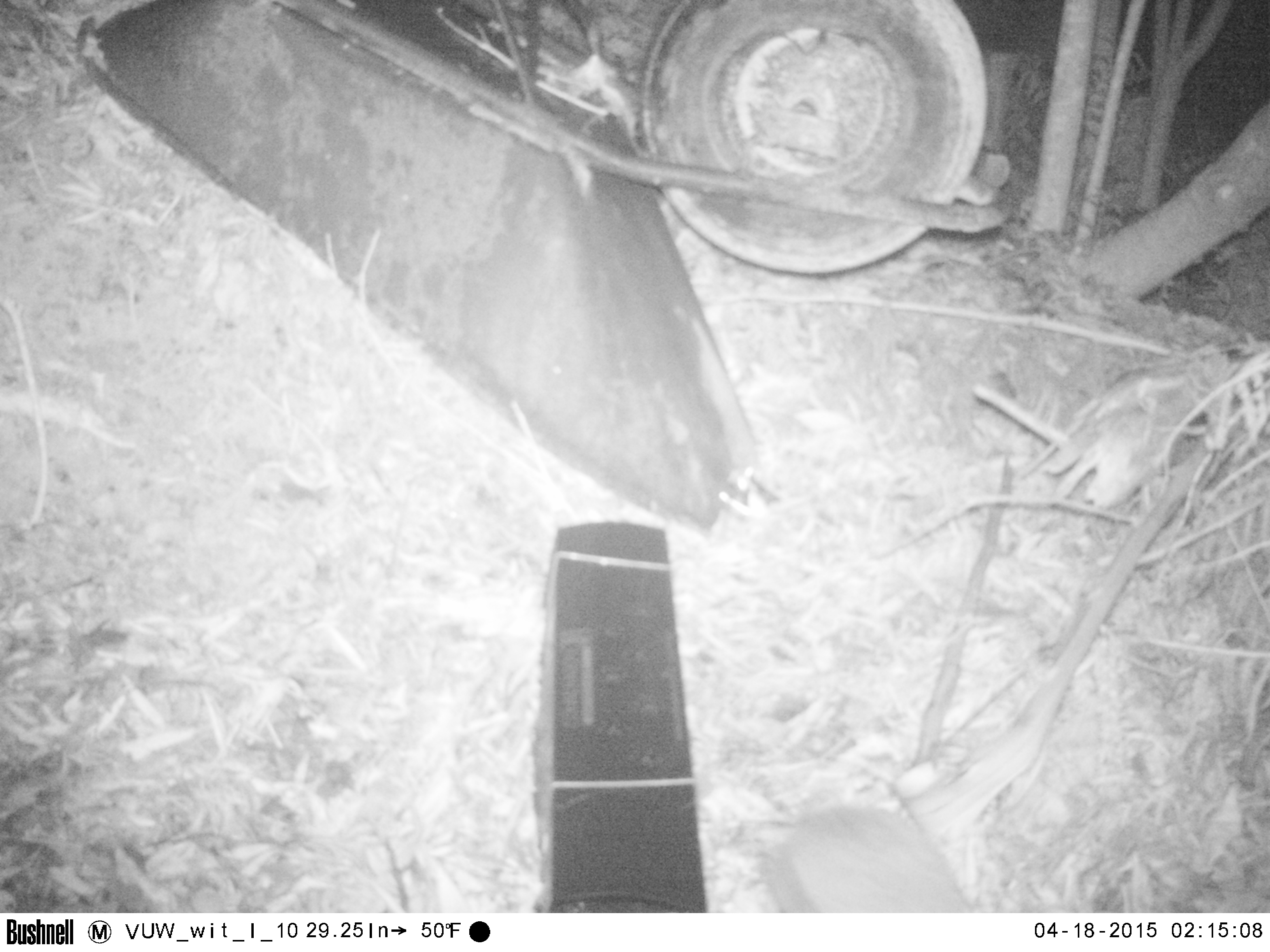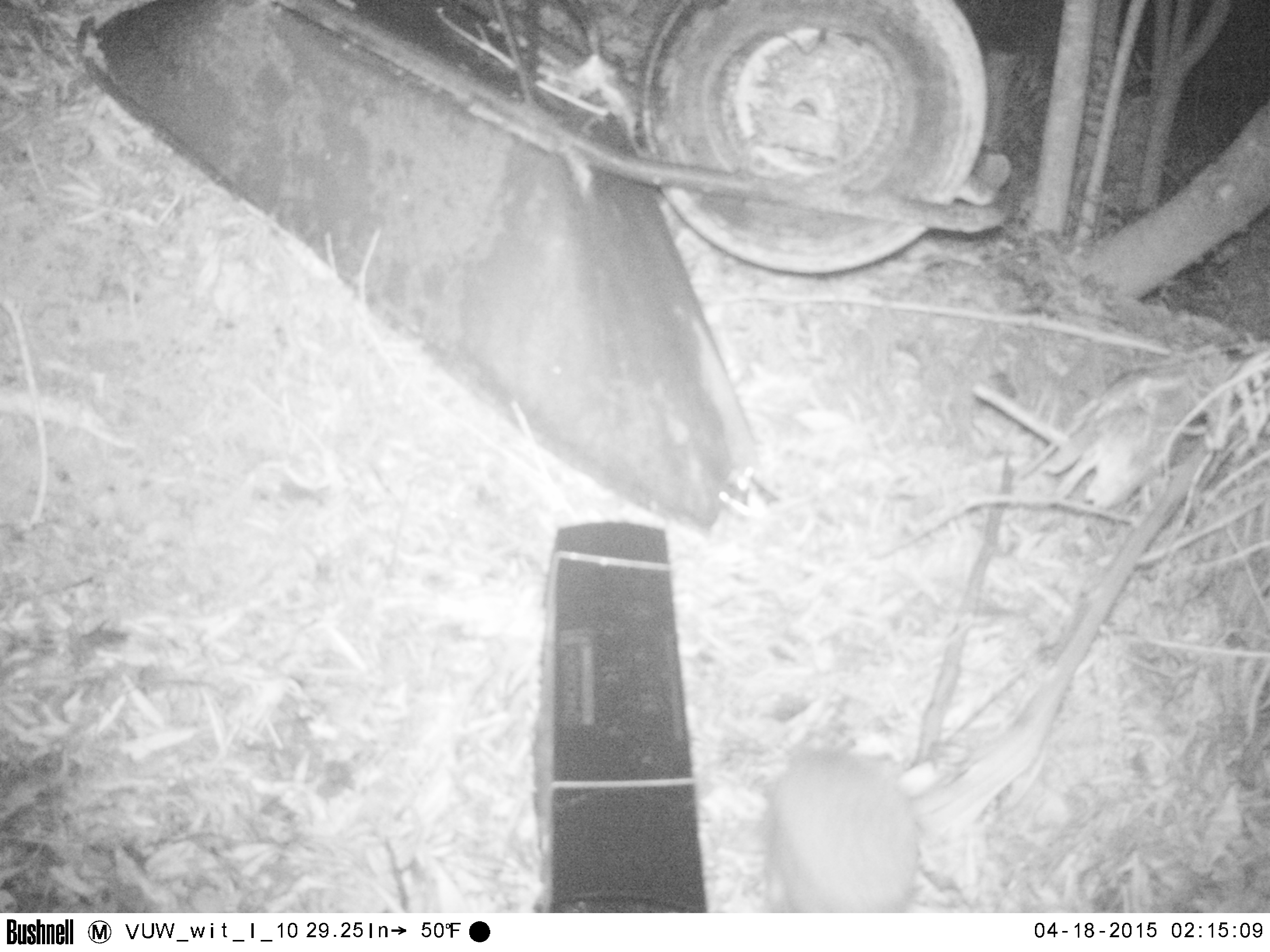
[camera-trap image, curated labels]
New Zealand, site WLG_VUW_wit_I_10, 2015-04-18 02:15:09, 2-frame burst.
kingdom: Animalia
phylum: Chordata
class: Mammalia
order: Eulipotyphla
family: Erinaceidae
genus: Erinaceus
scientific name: Erinaceus europaeus europaeus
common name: european hedgehog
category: hedgehog